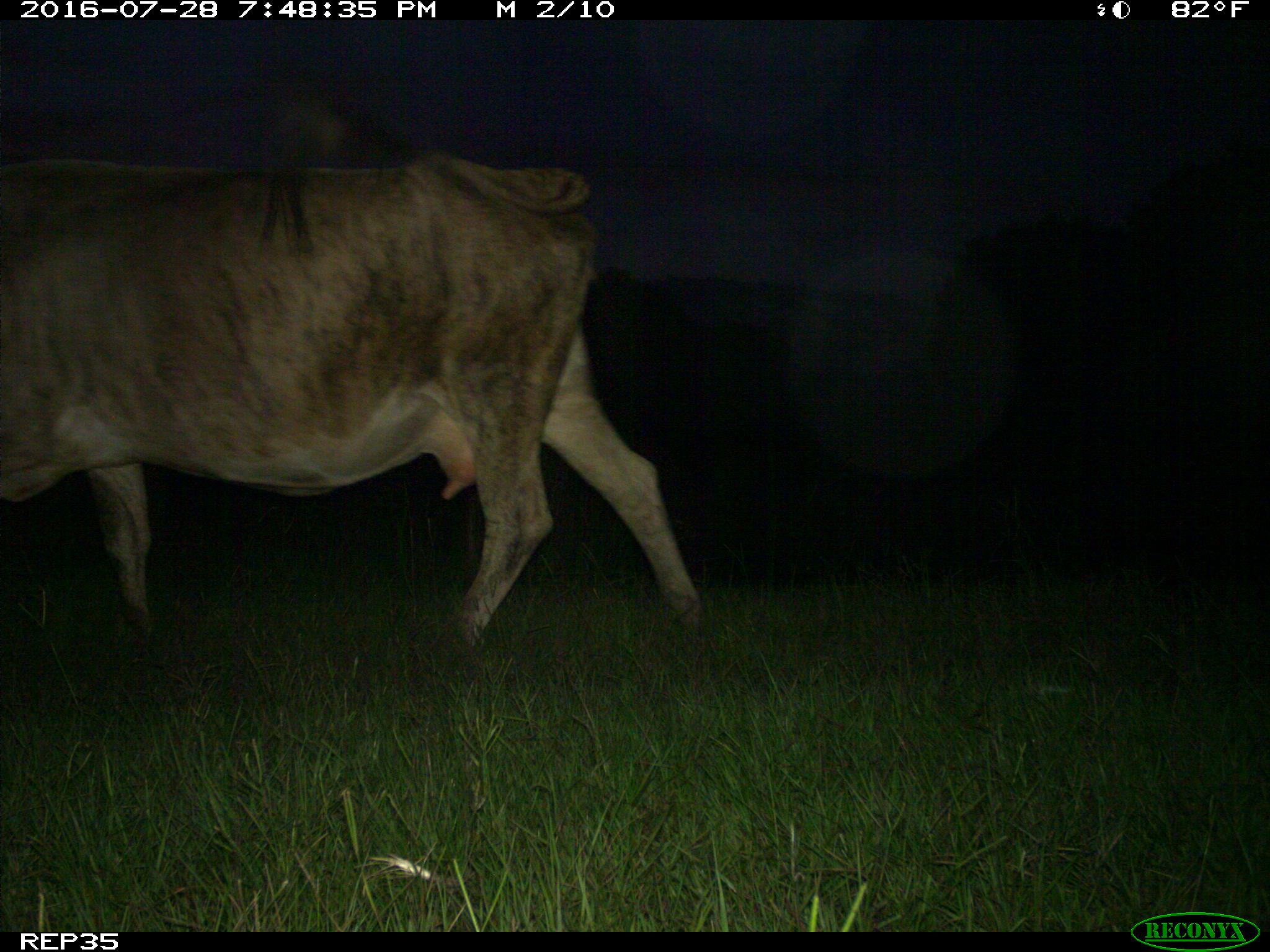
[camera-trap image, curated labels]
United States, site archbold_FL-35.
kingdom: Animalia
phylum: Chordata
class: Mammalia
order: Artiodactyla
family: Bovidae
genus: Bos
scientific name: Bos taurus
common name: domestic cow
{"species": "Bos taurus (domestic cow)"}